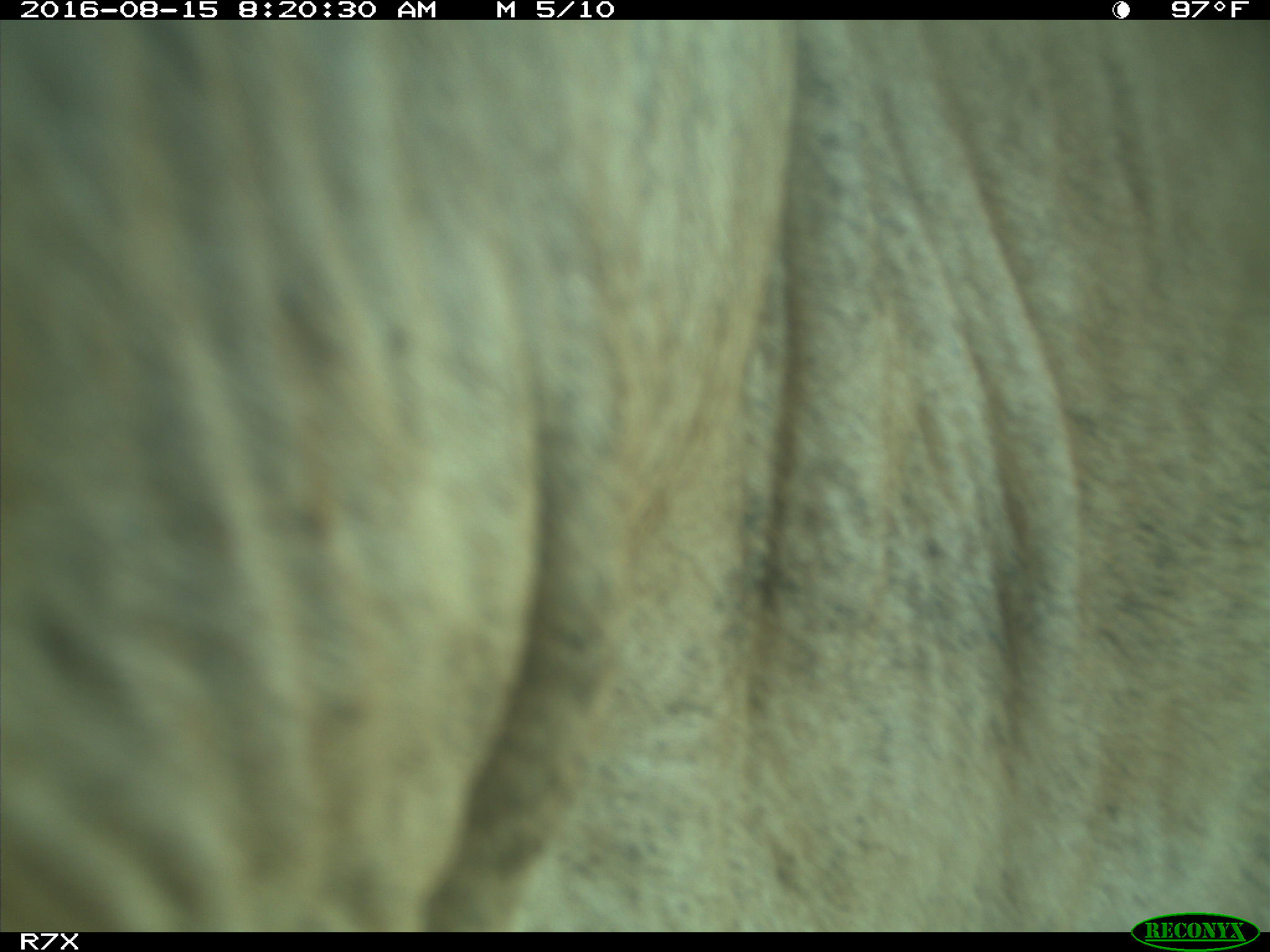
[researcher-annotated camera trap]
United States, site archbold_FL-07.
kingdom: Animalia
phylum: Chordata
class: Mammalia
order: Artiodactyla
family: Bovidae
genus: Bos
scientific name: Bos taurus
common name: domestic cow